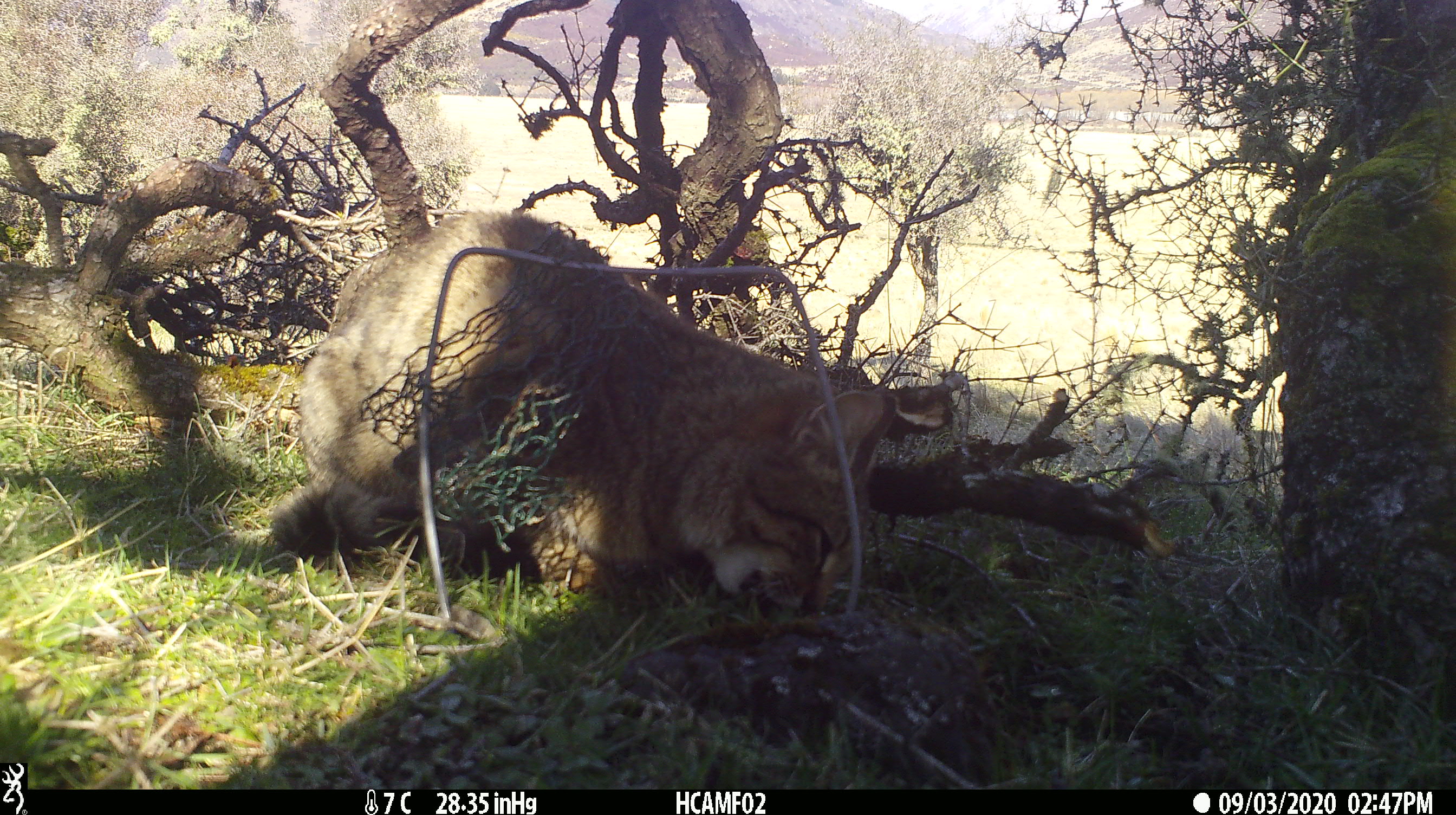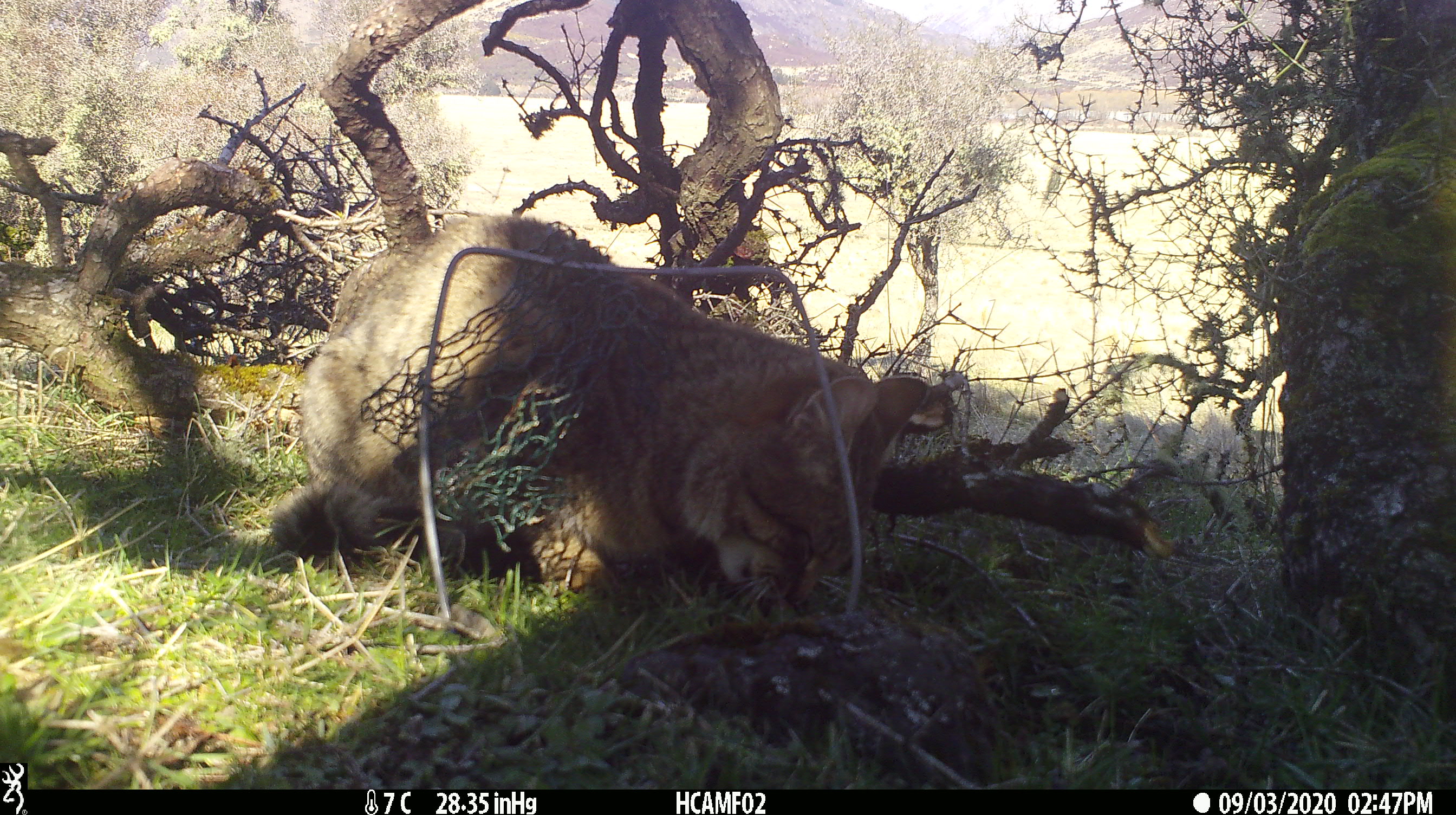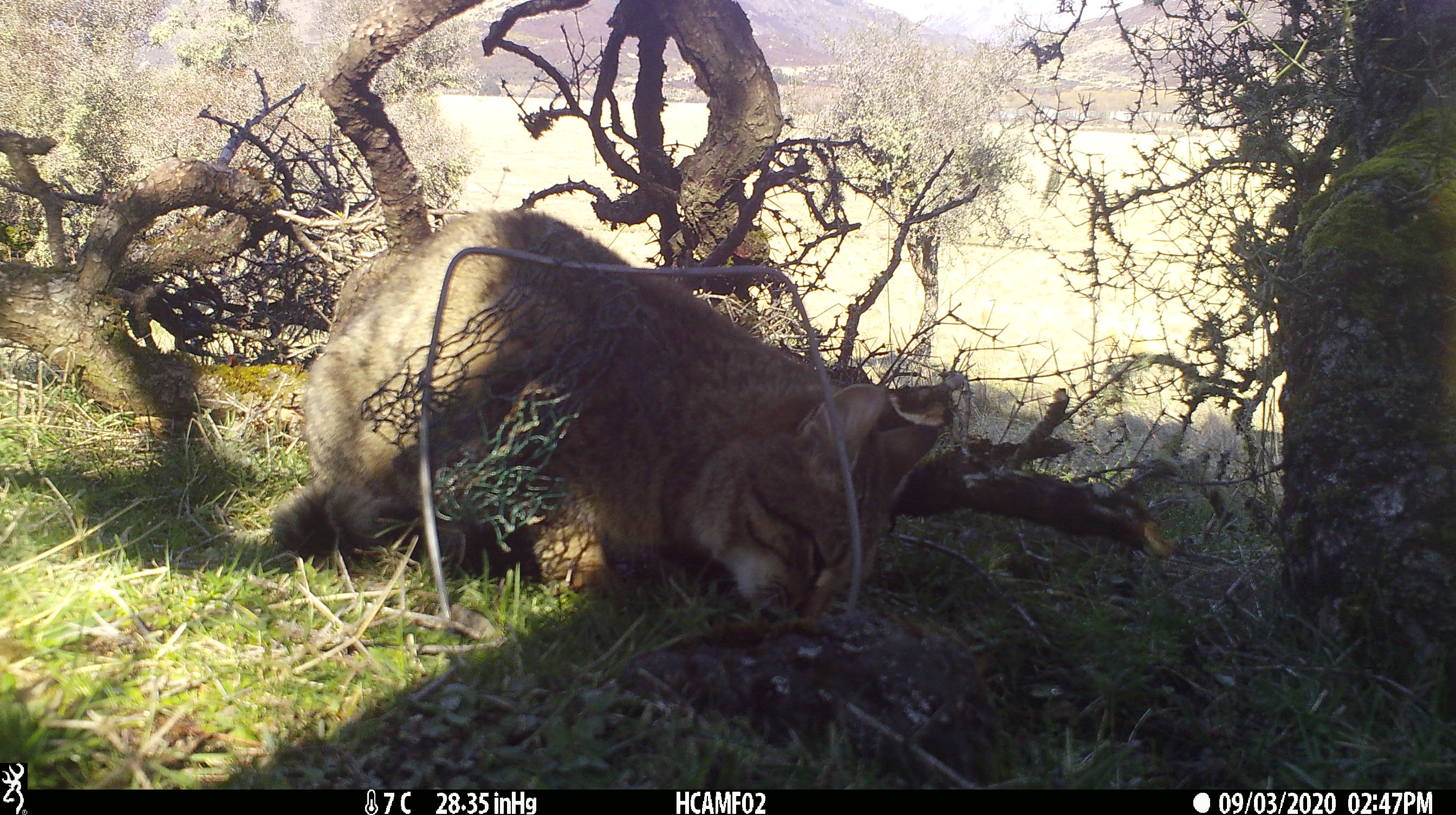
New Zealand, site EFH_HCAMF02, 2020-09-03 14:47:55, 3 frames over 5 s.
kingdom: Animalia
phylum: Chordata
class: Mammalia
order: Carnivora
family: Felidae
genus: Felis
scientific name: Felis catus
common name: domestic cat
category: cat